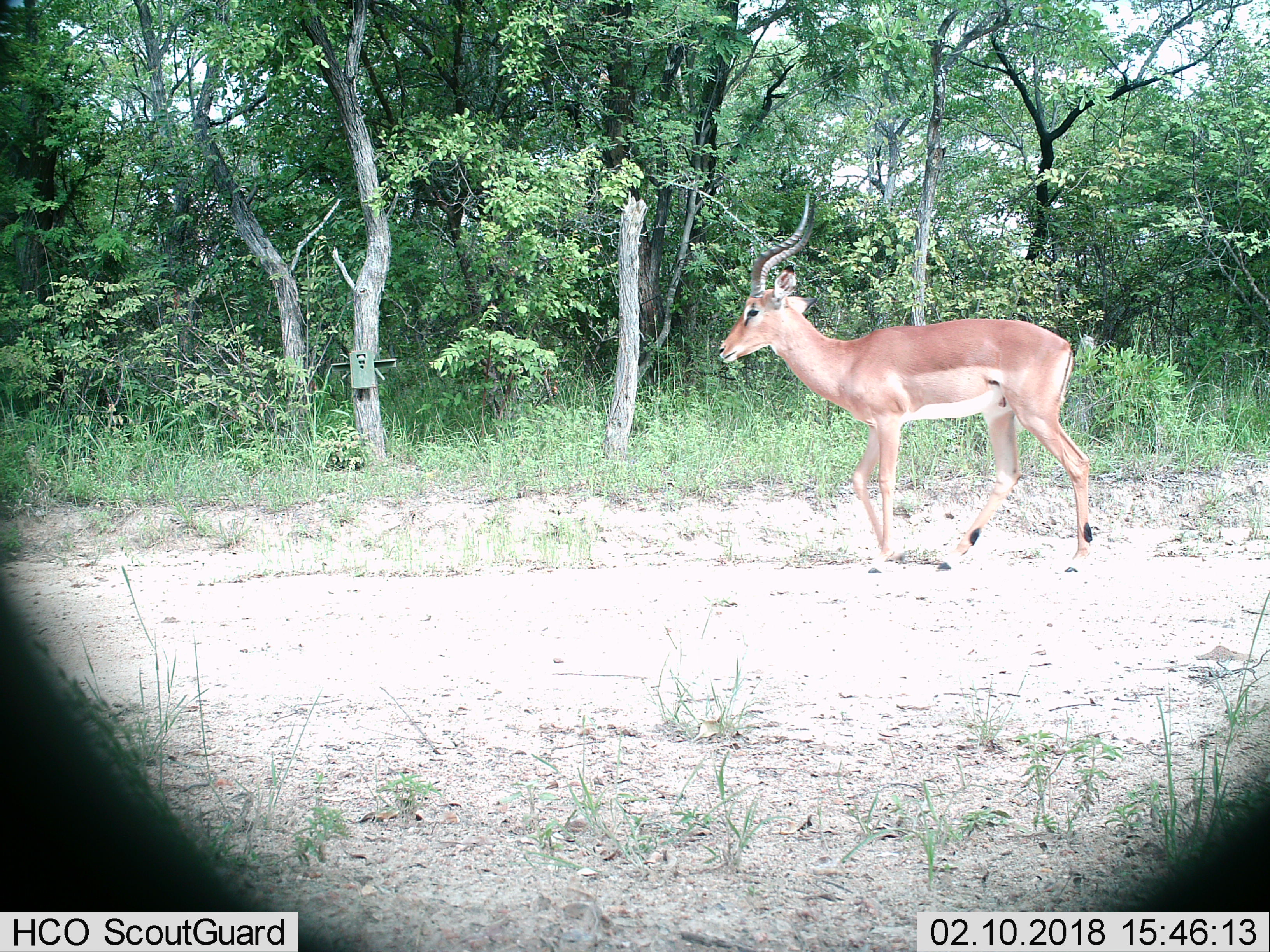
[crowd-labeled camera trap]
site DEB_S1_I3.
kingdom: Animalia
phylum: Chordata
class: Mammalia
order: Artiodactyla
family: Bovidae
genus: Aepyceros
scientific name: Aepyceros melampus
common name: impala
Impala (Aepyceros melampus), count 1. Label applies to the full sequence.